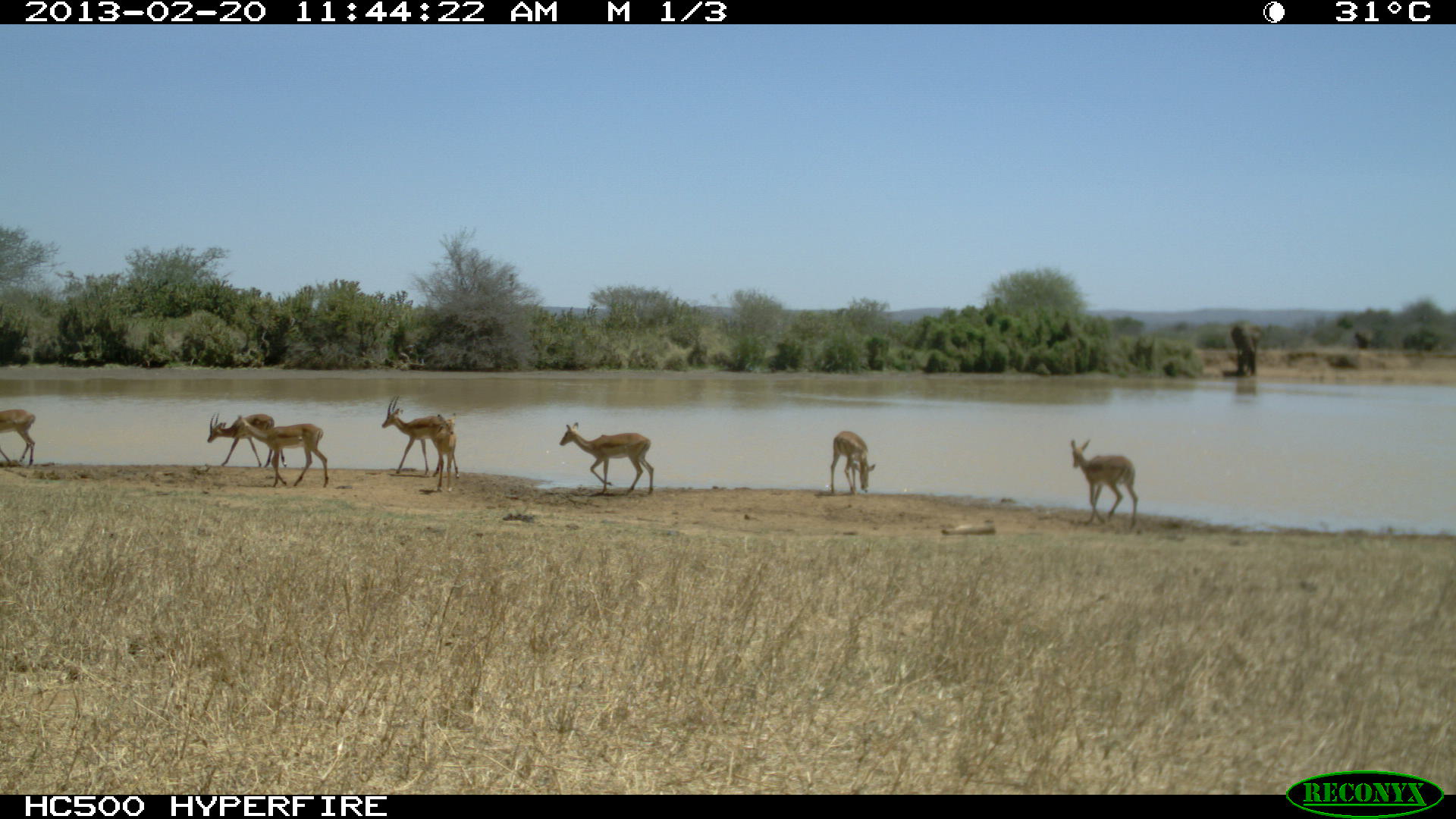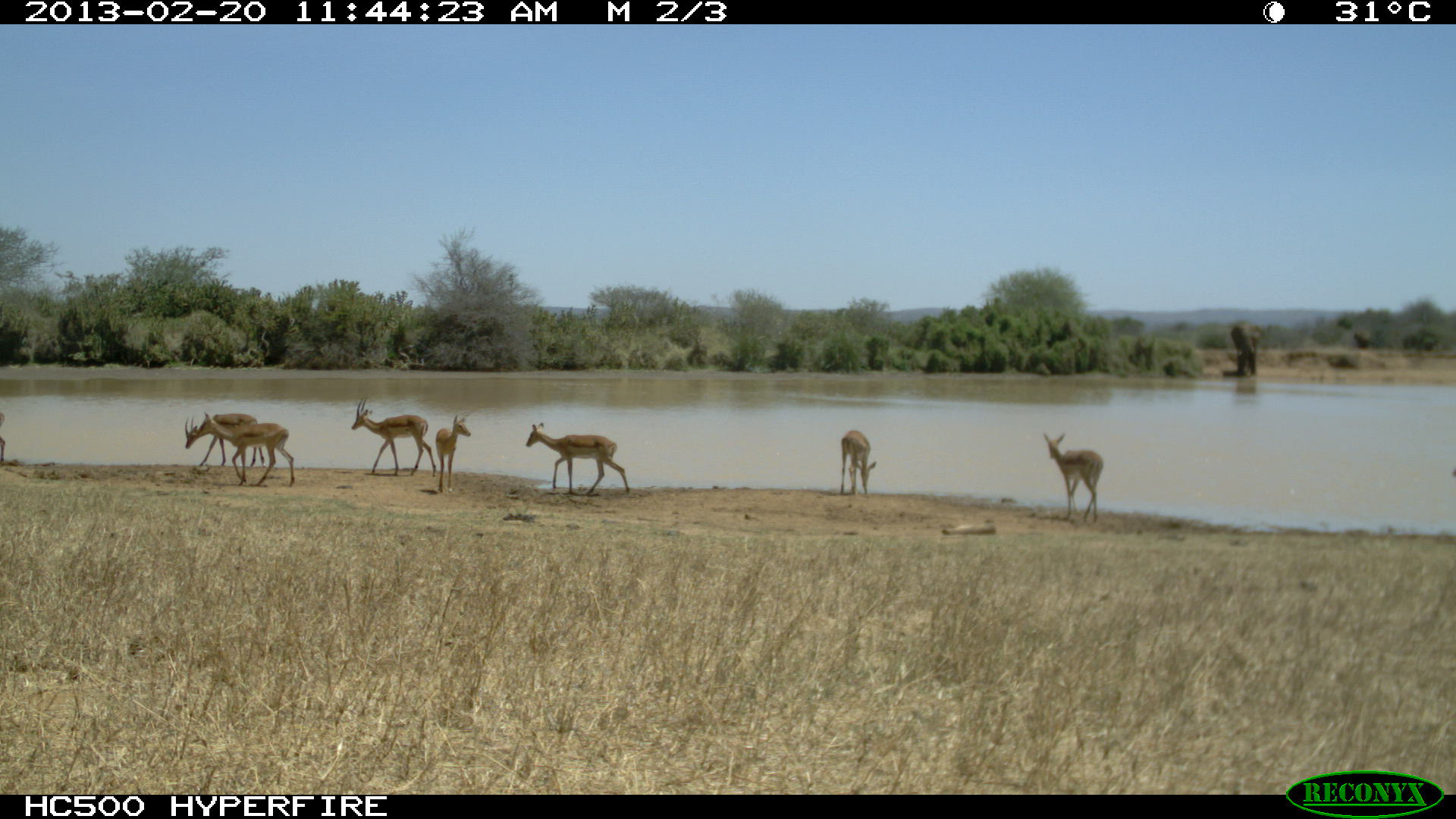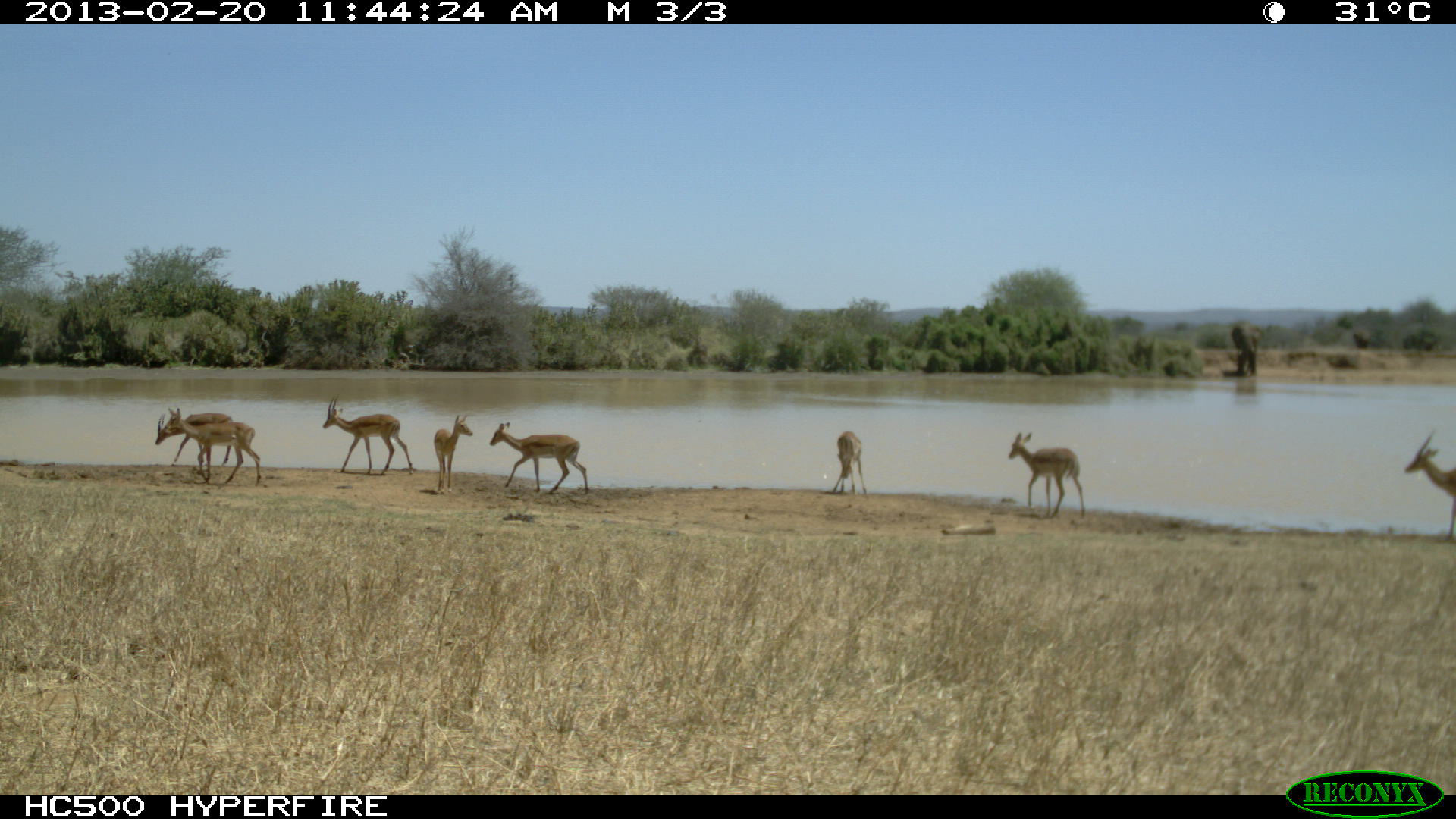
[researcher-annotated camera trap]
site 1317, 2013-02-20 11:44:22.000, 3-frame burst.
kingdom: Animalia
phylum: Chordata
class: Mammalia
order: Artiodactyla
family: Bovidae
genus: Aepyceros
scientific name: Aepyceros melampus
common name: impala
Aepyceros melampus (impala), count 7.